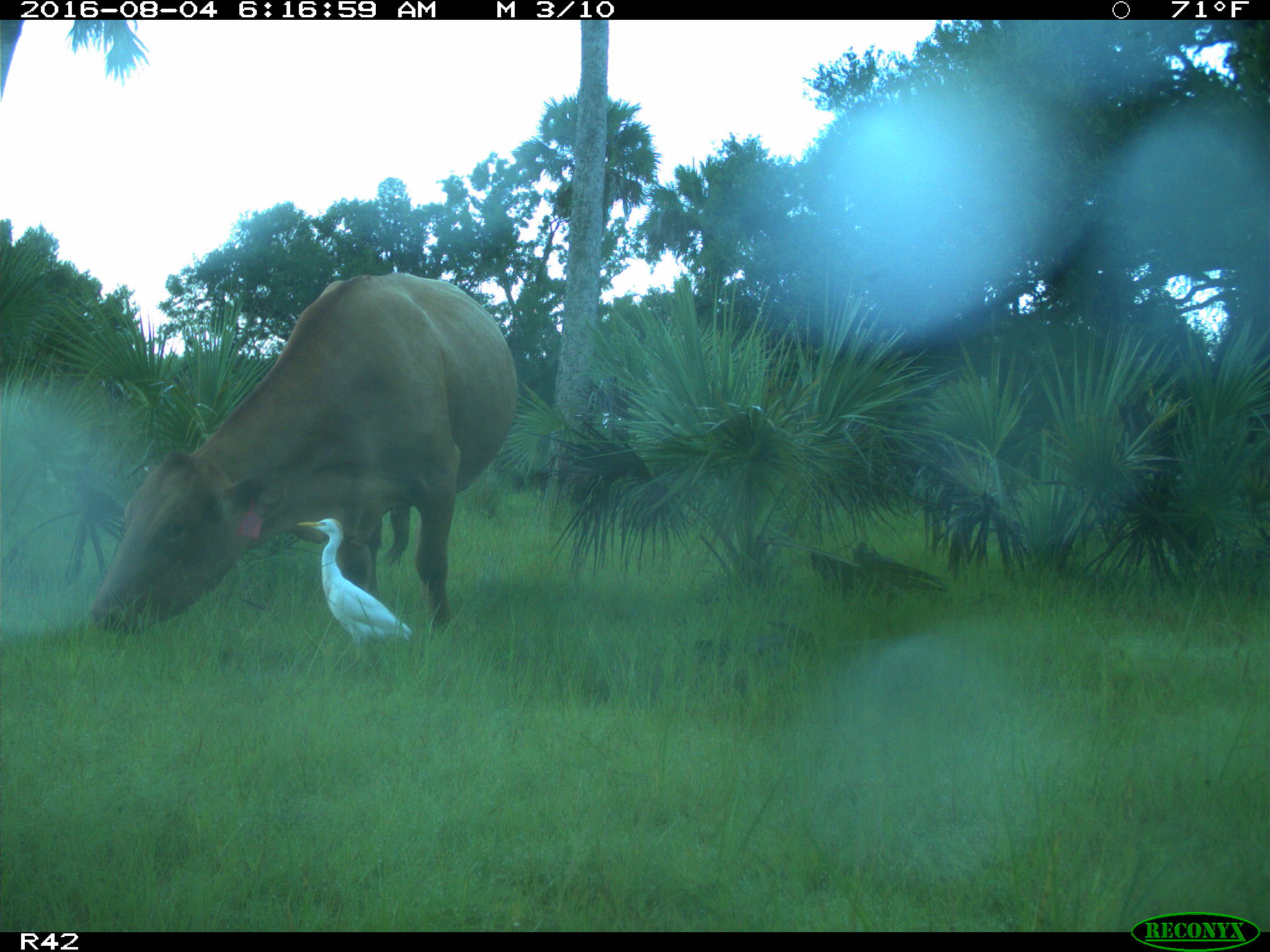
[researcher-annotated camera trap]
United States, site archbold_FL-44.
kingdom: Animalia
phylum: Chordata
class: Mammalia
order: Artiodactyla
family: Bovidae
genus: Bos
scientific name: Bos taurus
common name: domestic cow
Bos taurus (domestic cow).